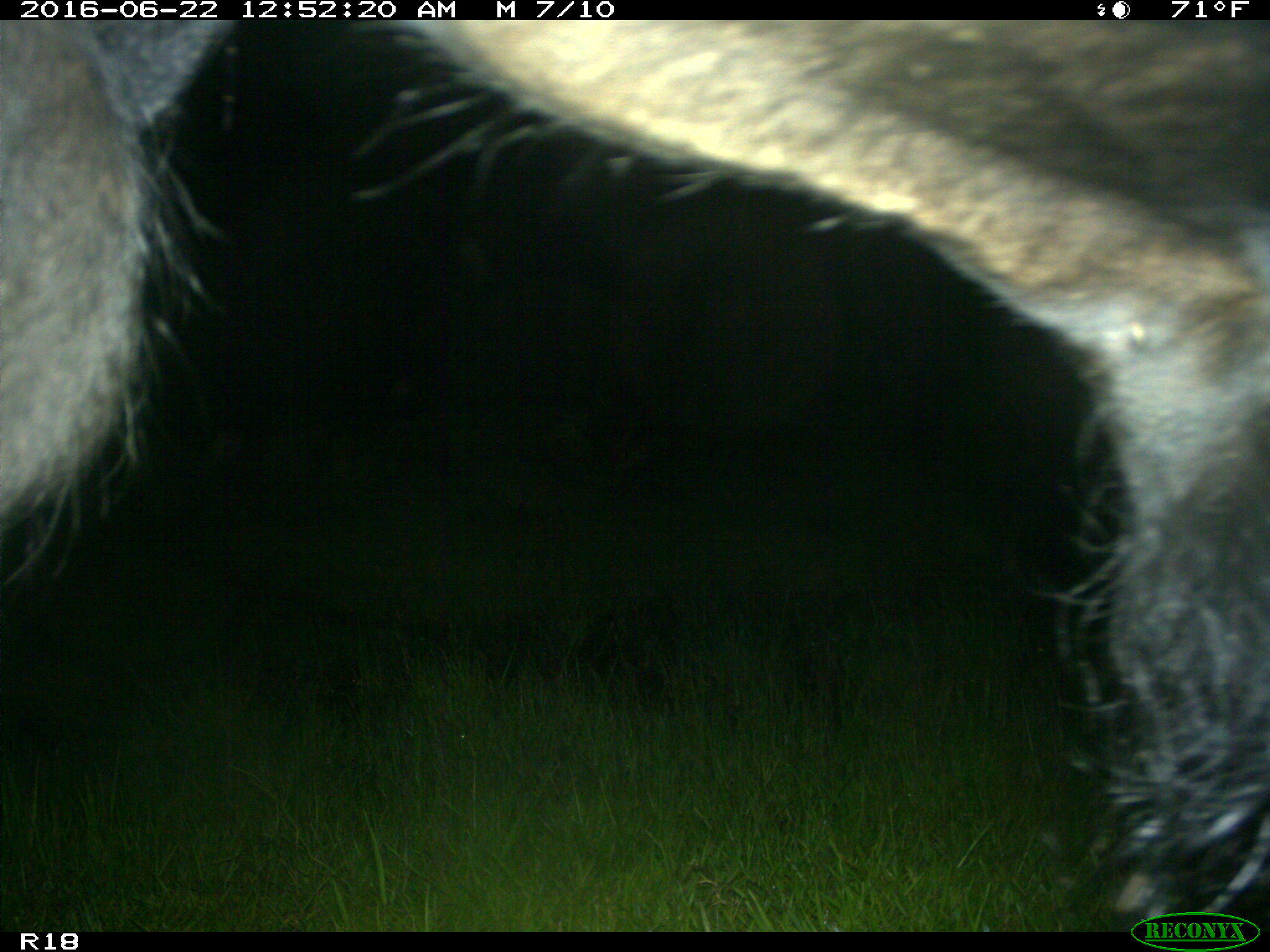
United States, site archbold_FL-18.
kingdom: Animalia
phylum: Chordata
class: Mammalia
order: Artiodactyla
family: Bovidae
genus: Bos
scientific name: Bos taurus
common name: domestic cow